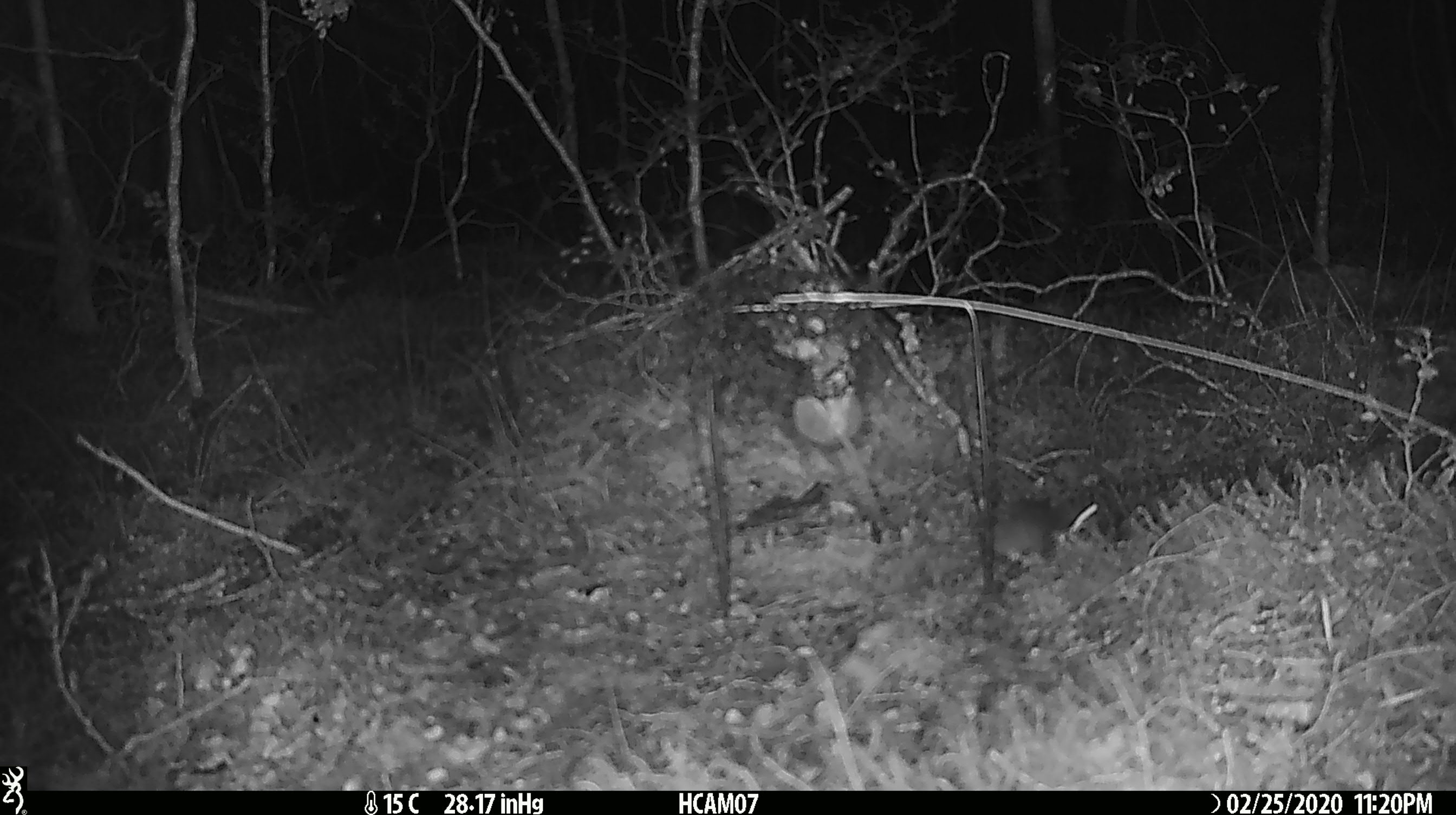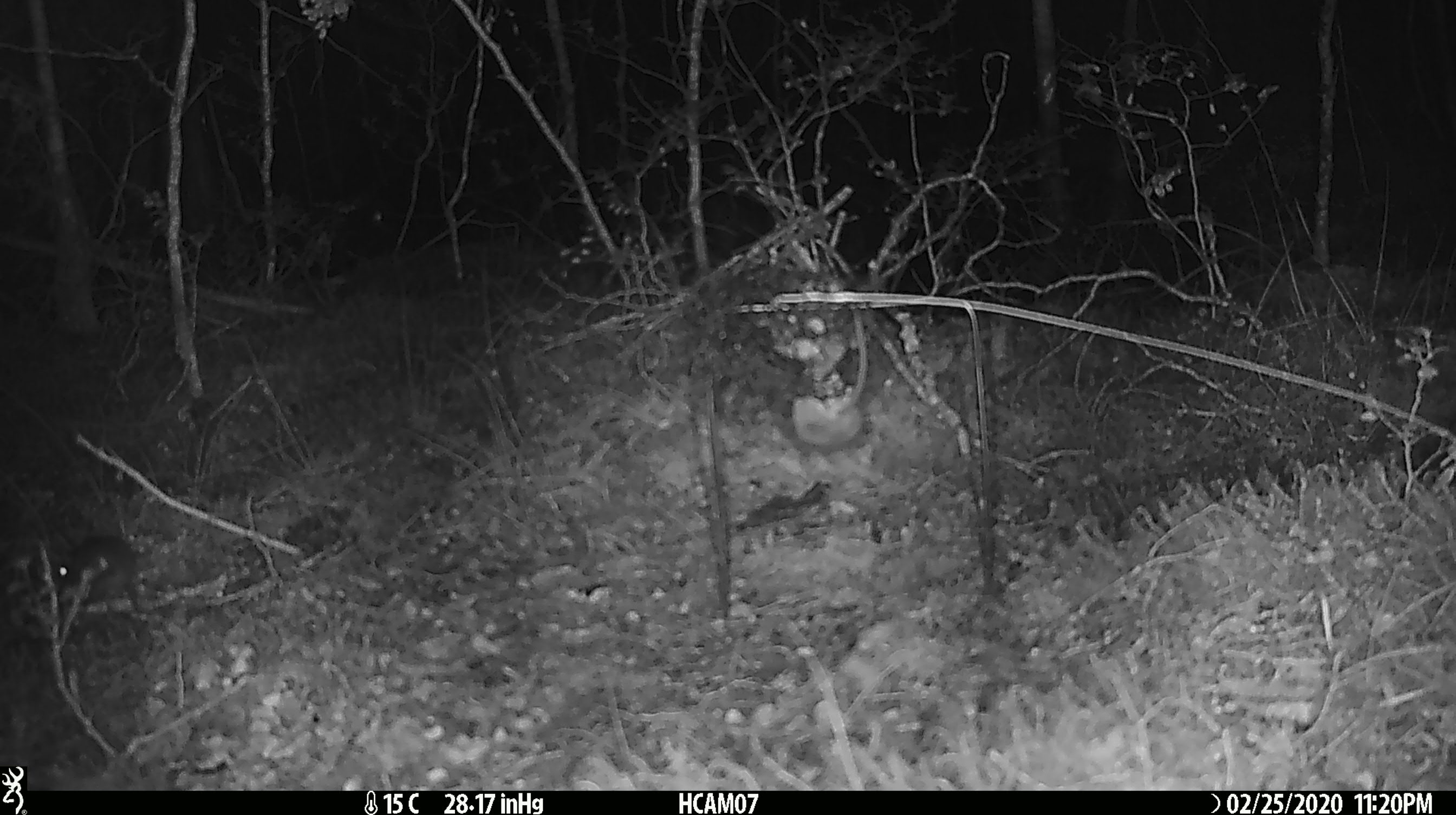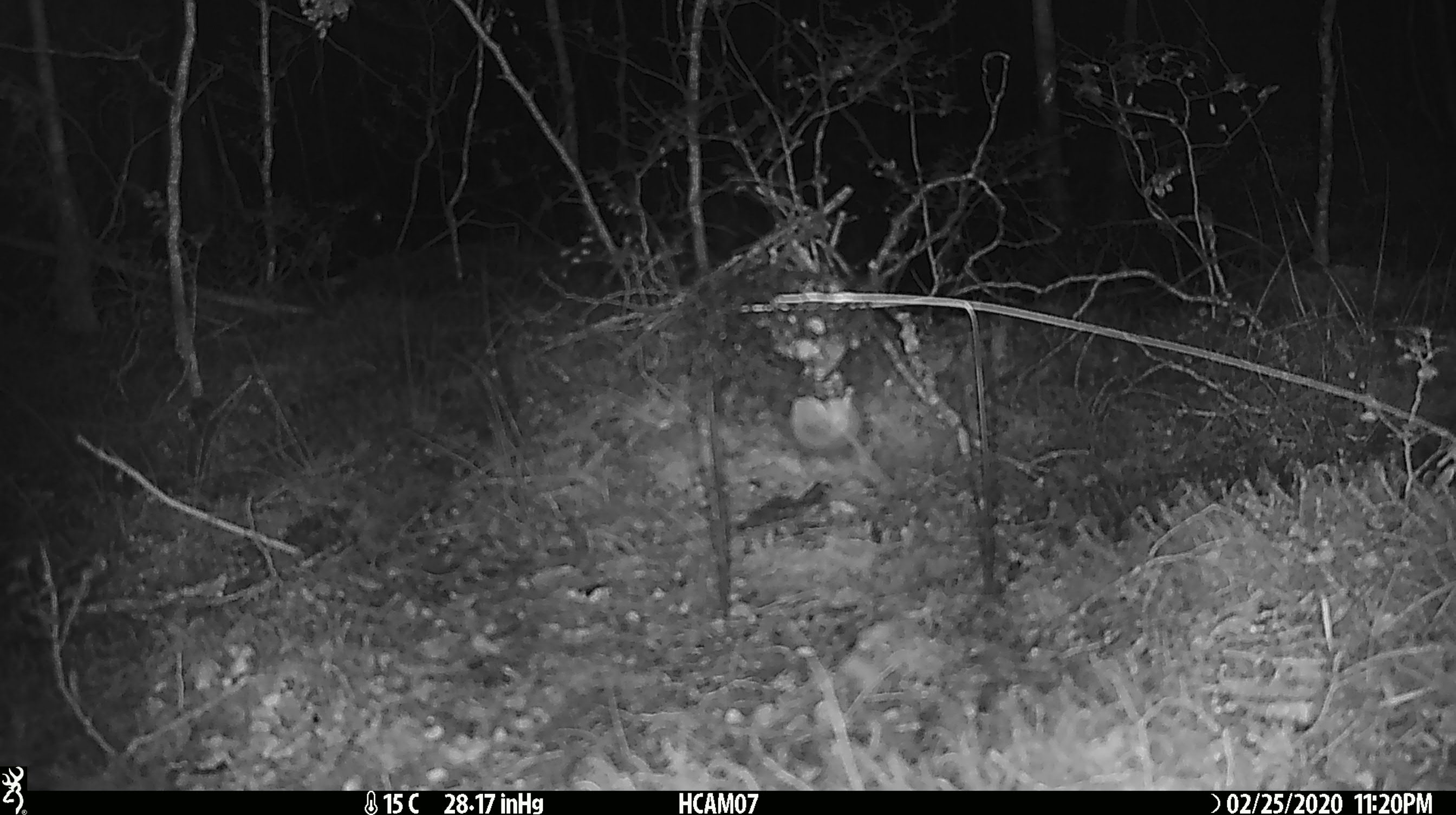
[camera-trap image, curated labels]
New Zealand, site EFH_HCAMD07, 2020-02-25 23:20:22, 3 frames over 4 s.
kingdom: Animalia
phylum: Chordata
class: Mammalia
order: Rodentia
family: Muridae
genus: Mus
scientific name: Mus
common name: mouse